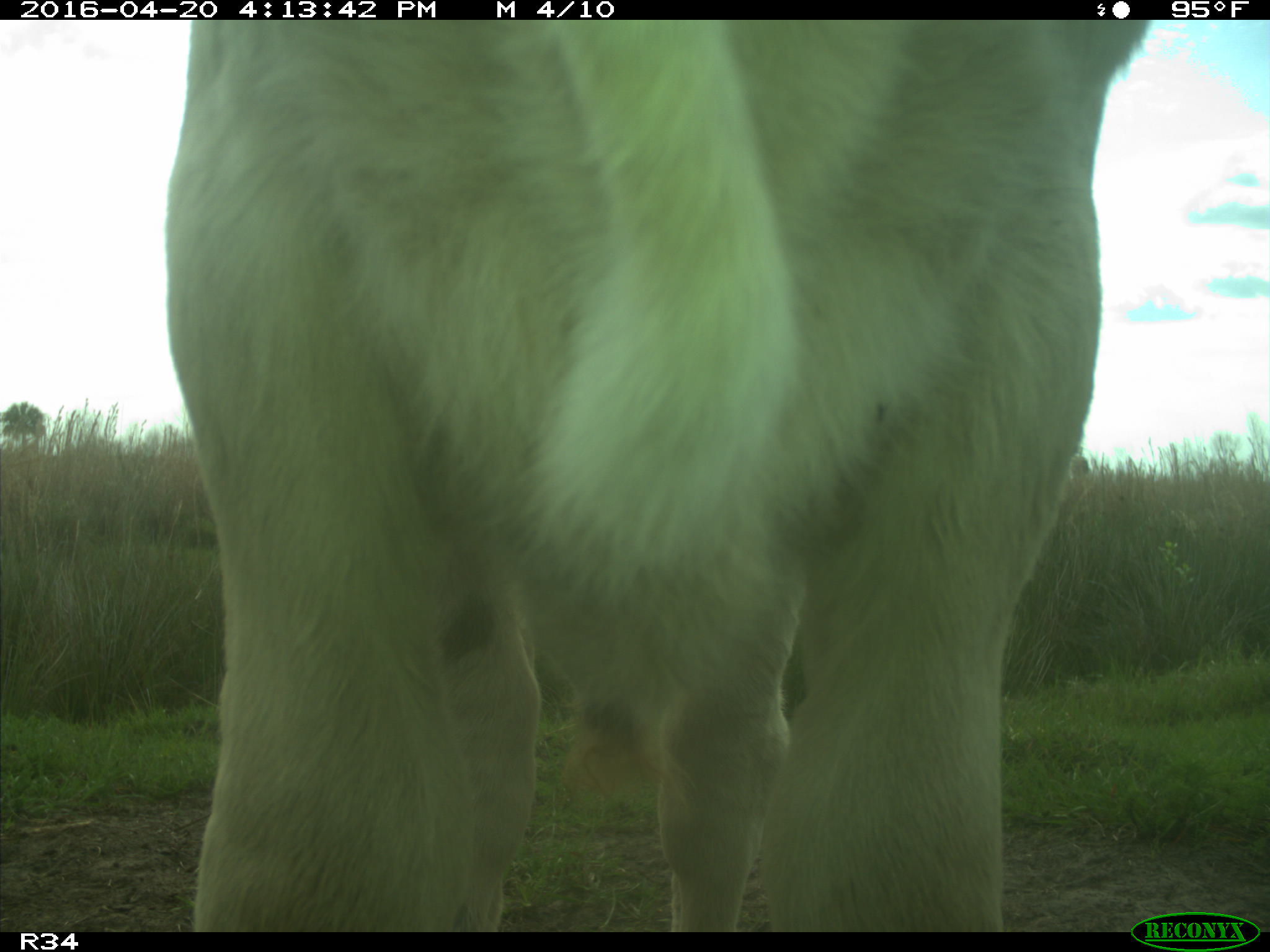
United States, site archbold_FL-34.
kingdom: Animalia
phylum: Chordata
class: Mammalia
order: Artiodactyla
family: Bovidae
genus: Bos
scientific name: Bos taurus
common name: domestic cow